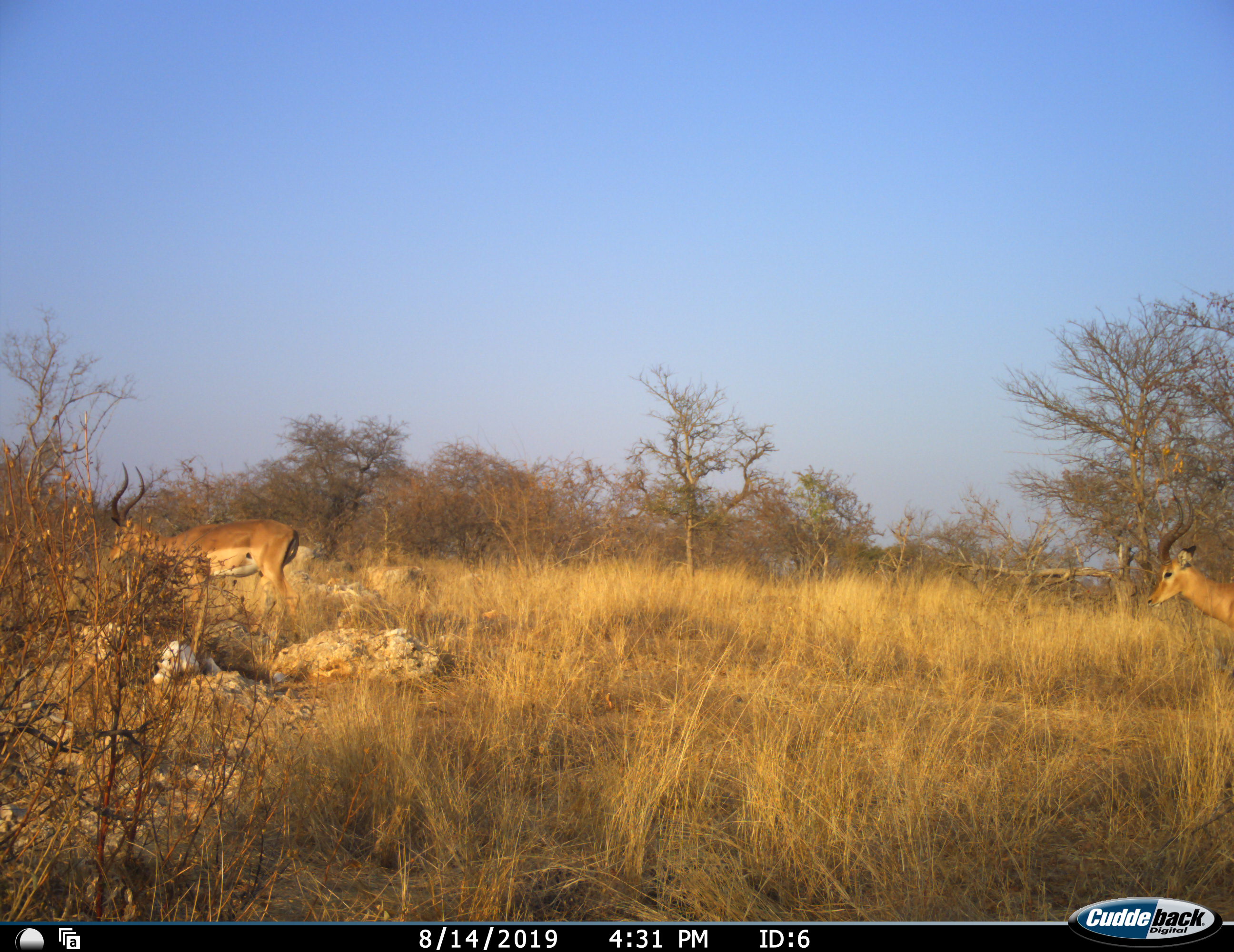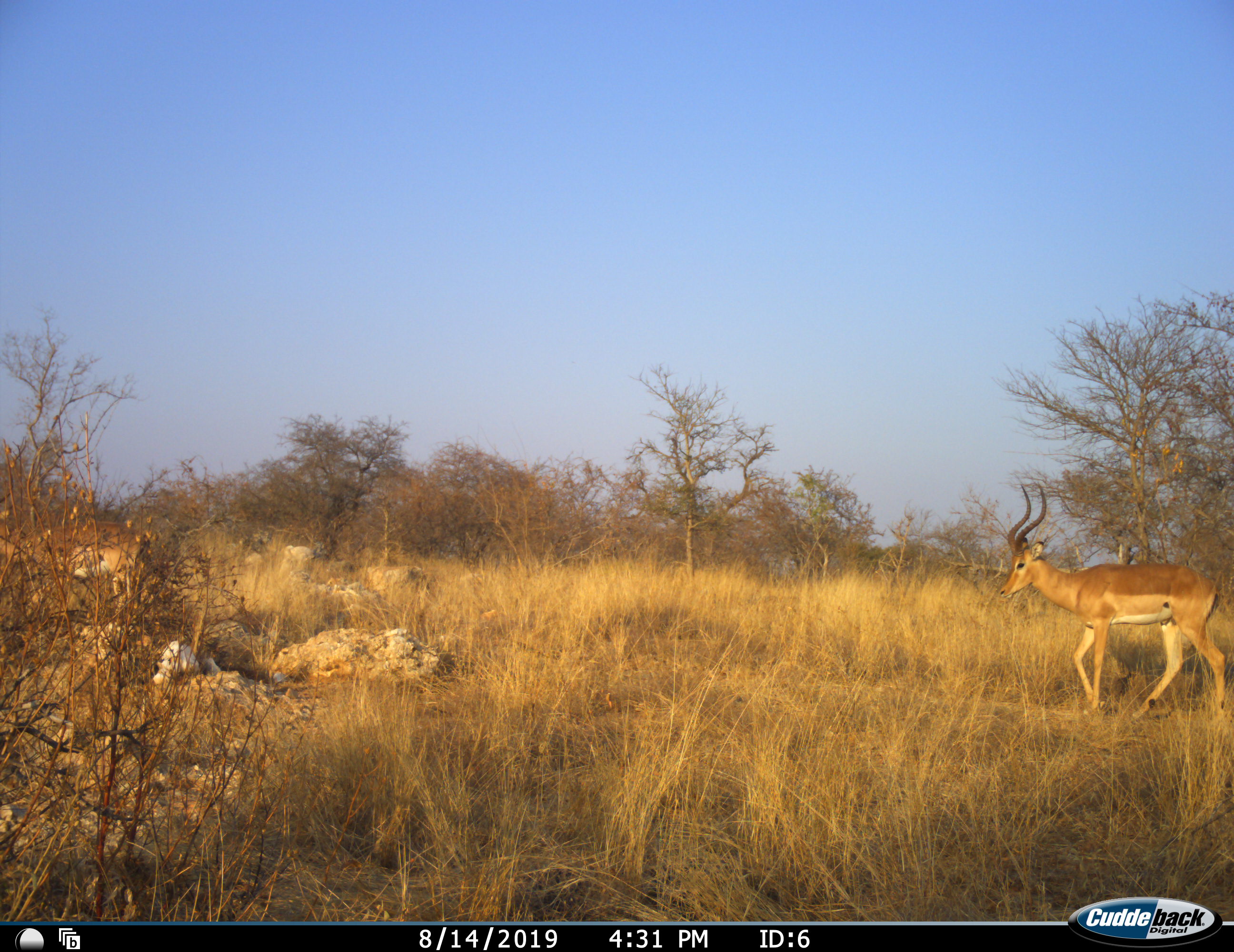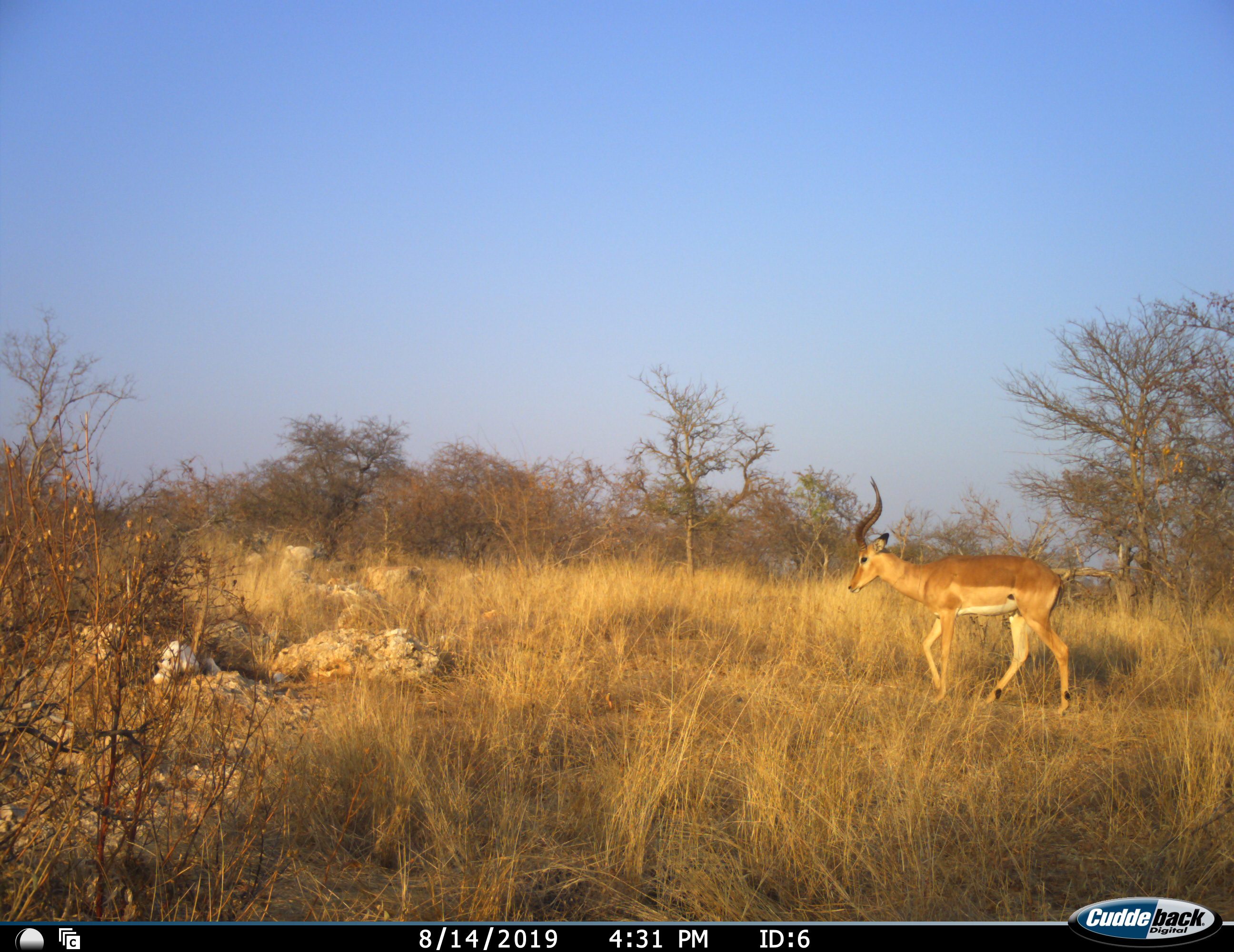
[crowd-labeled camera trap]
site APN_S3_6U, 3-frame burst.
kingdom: Animalia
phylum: Chordata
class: Mammalia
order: Artiodactyla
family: Bovidae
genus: Aepyceros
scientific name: Aepyceros melampus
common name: impala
Impala (Aepyceros melampus), count 2. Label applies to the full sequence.